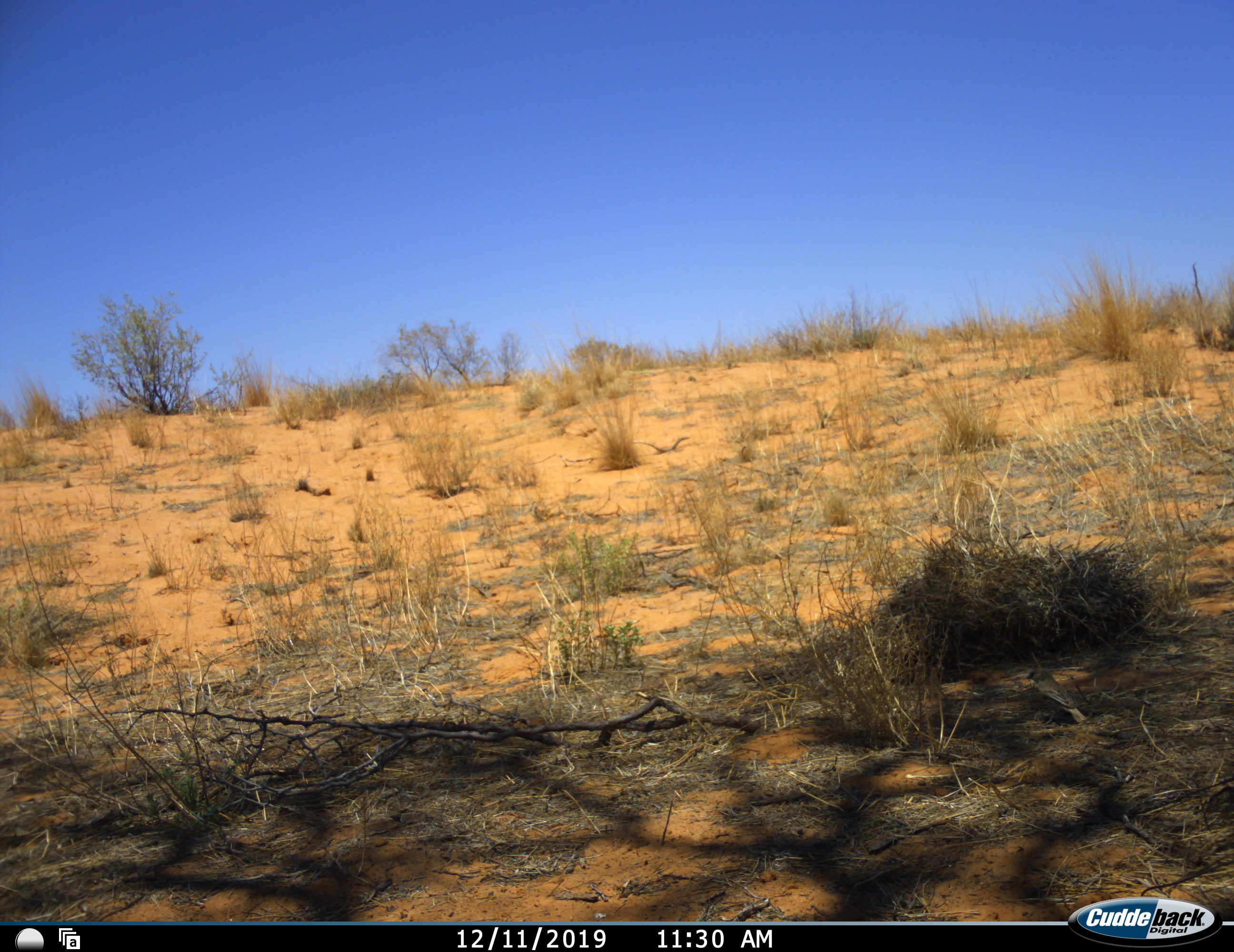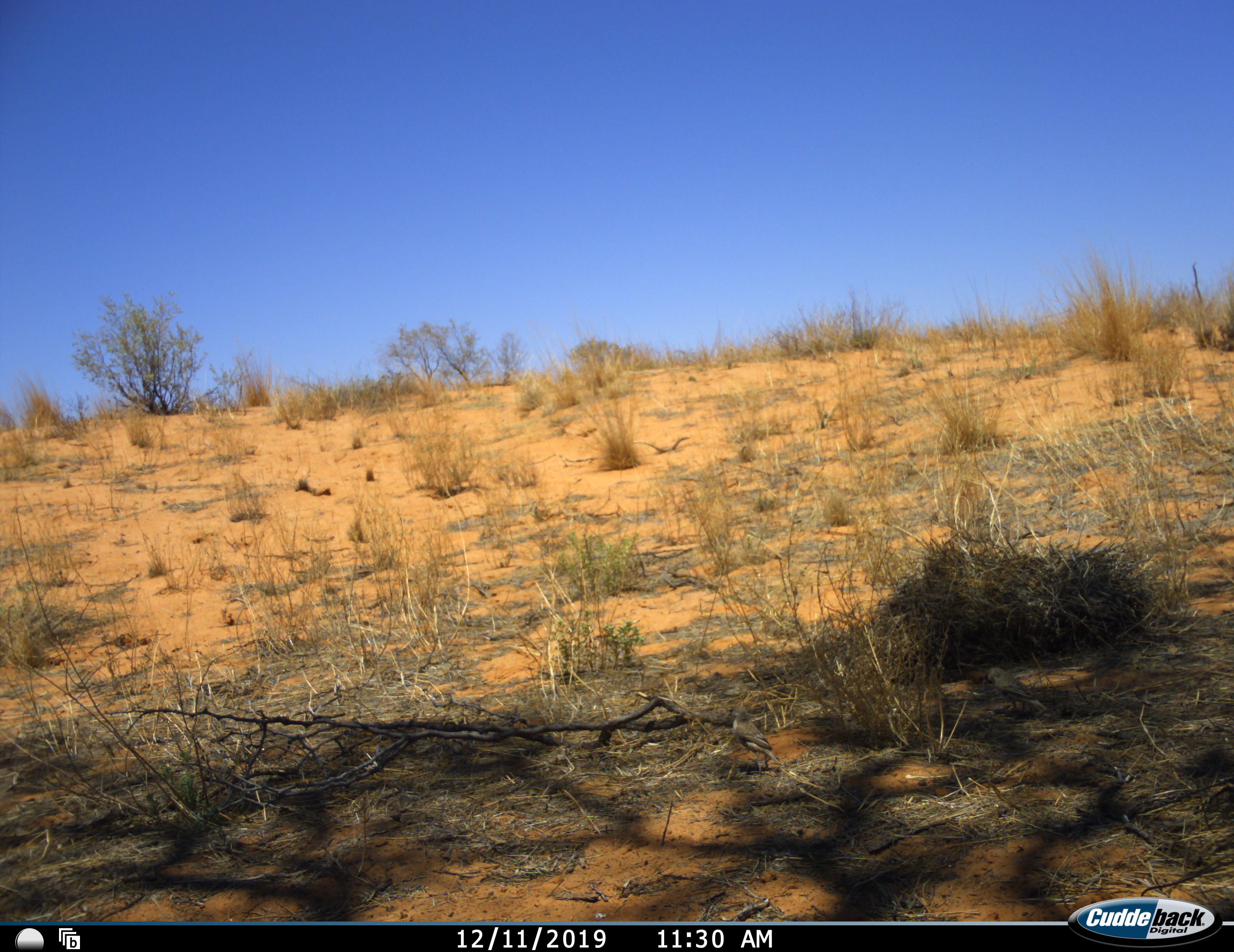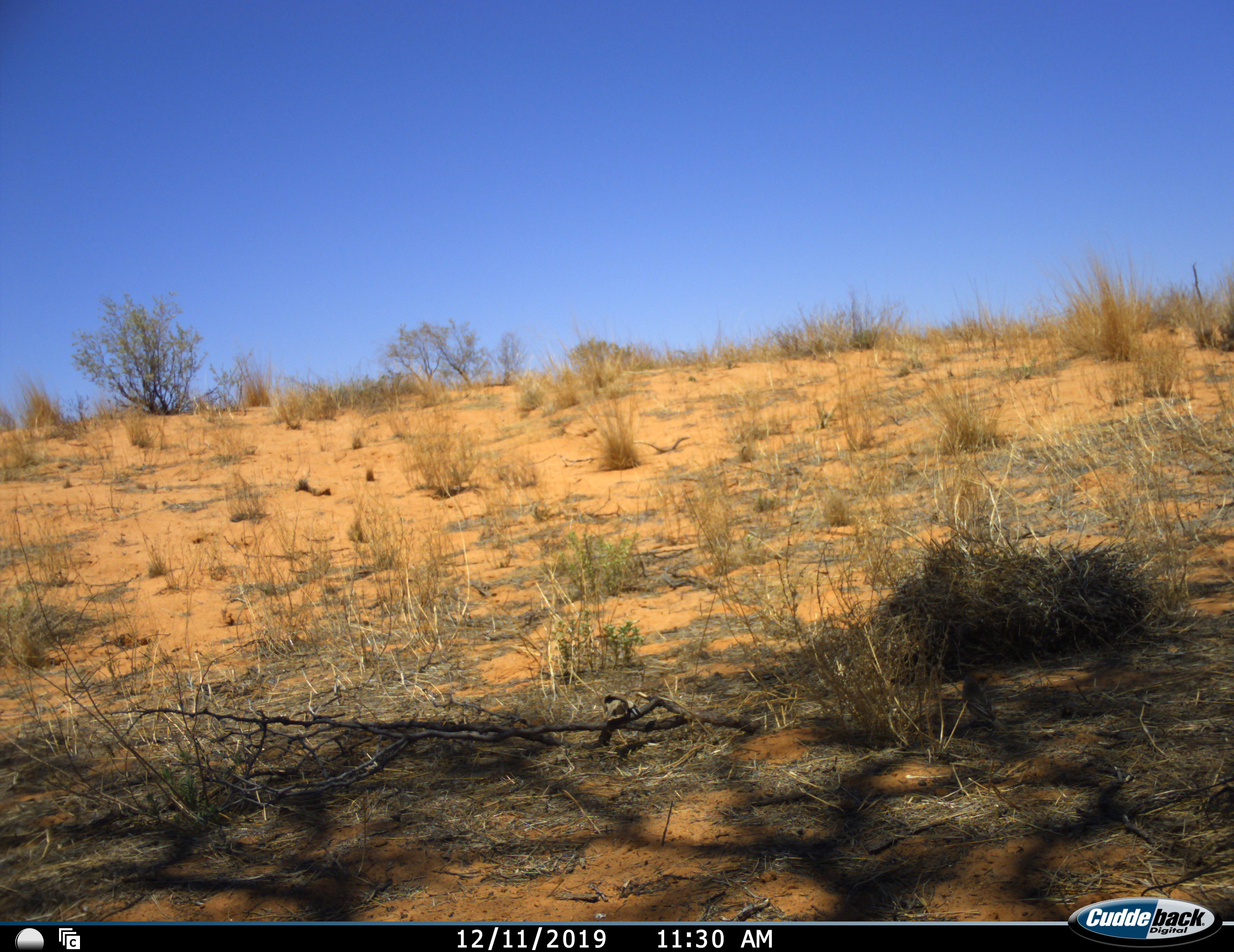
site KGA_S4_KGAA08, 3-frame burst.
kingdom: Animalia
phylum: Chordata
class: Aves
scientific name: Aves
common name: bird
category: birdother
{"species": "birdother (bird) (Aves)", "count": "2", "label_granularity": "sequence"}